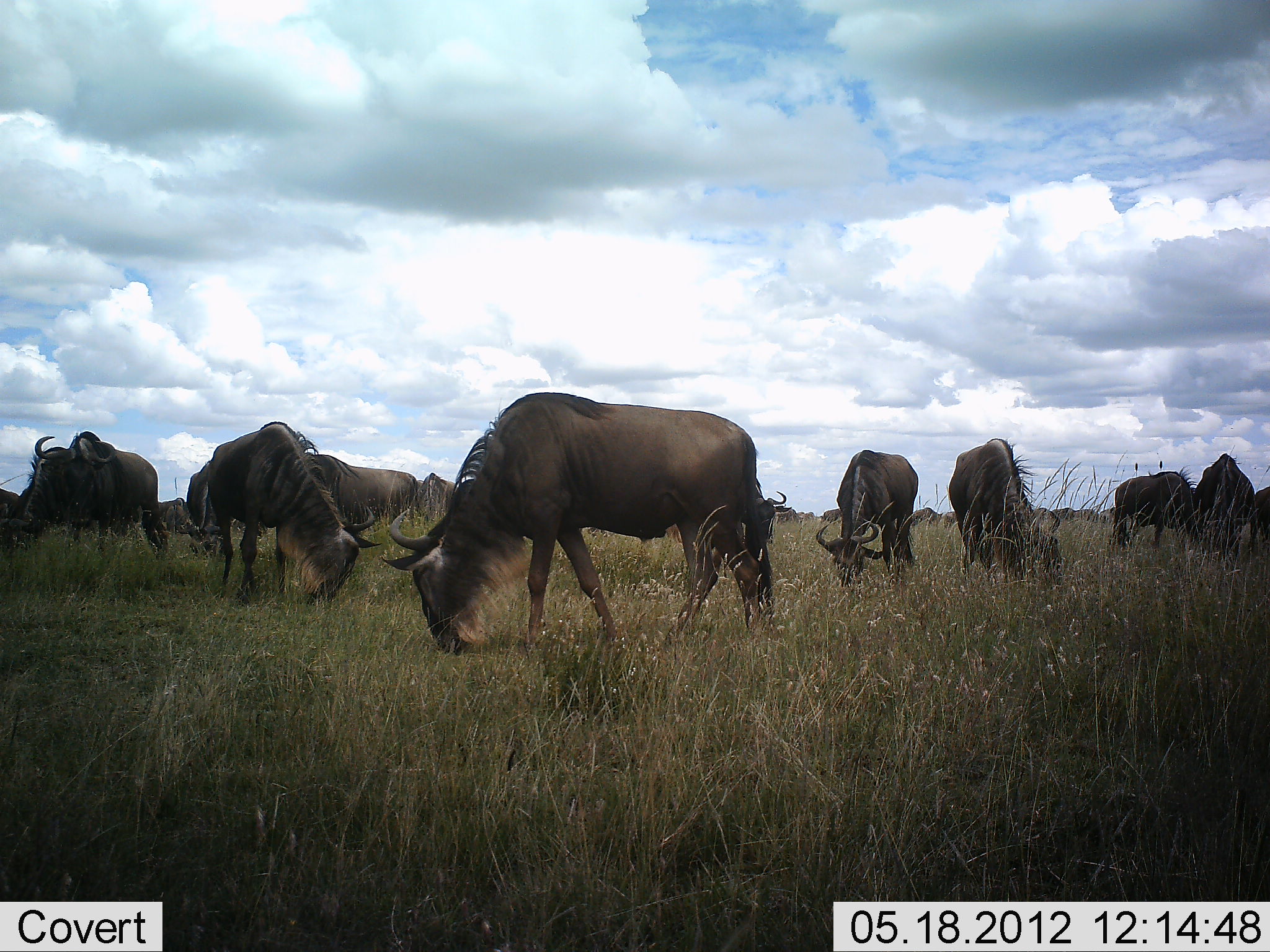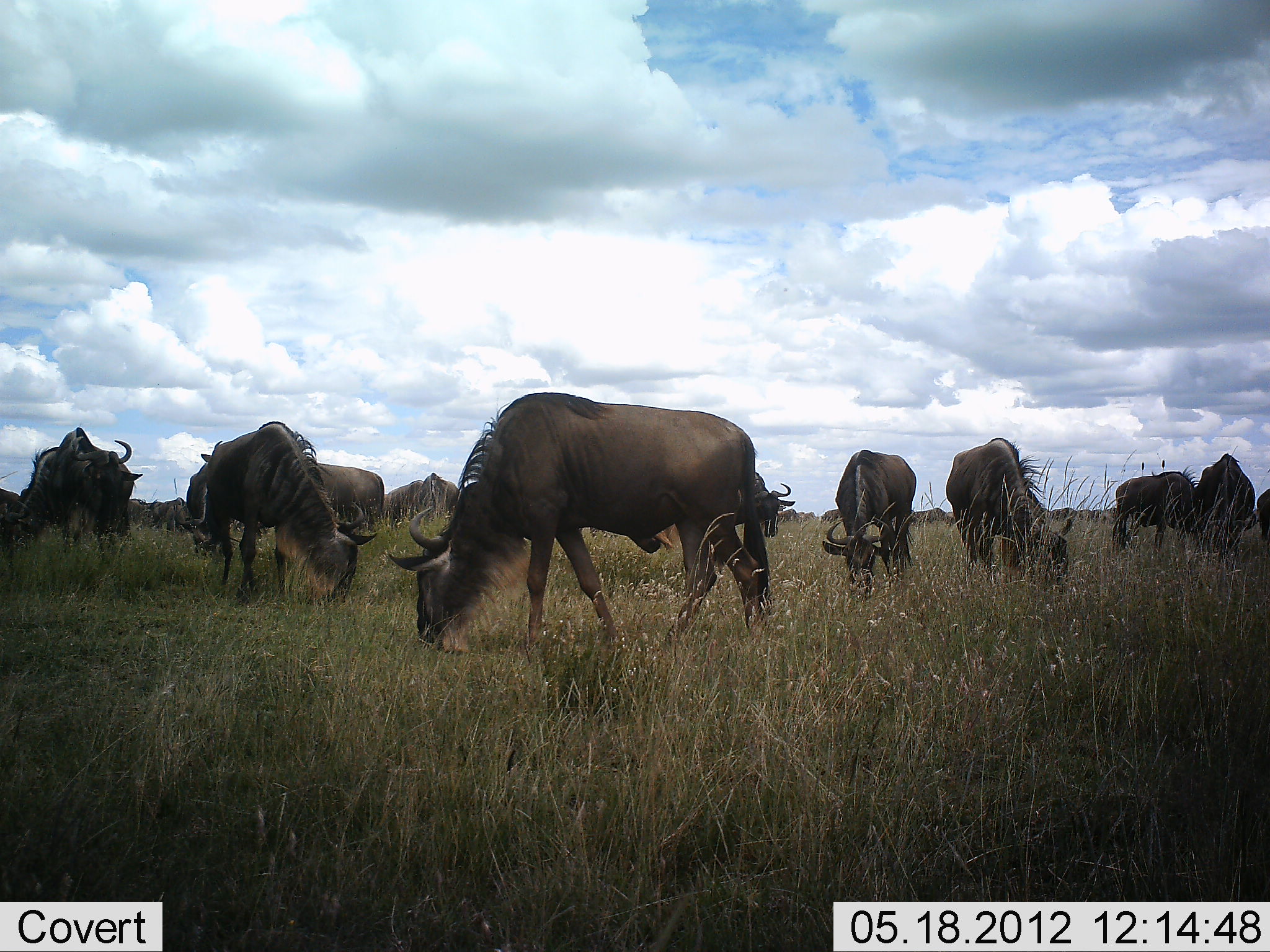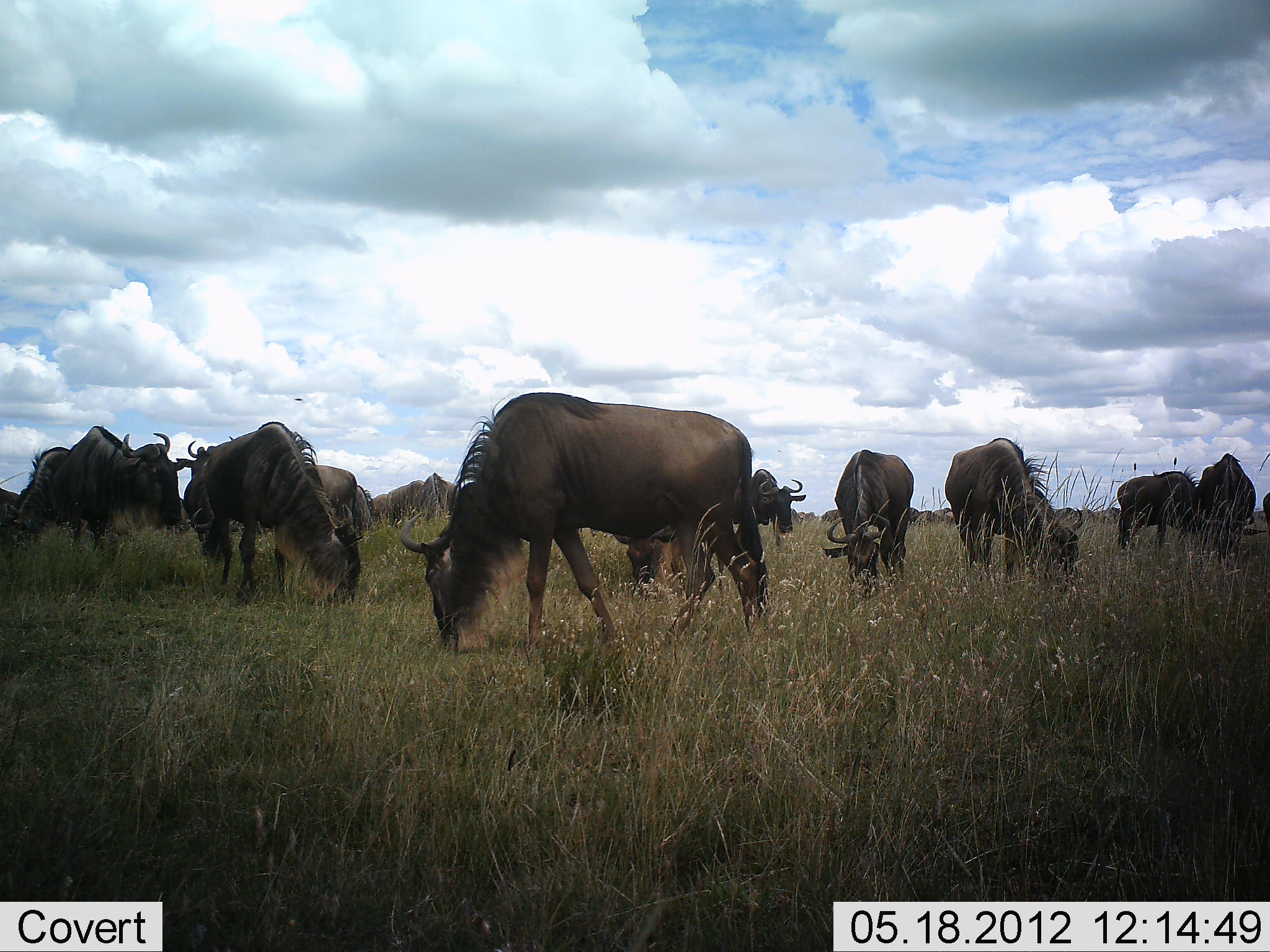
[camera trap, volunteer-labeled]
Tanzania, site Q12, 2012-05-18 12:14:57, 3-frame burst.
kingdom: Animalia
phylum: Chordata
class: Mammalia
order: Artiodactyla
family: Bovidae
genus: Connochaetes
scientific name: Connochaetes taurinus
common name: blue wildebeest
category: wildebeest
Wildebeest (blue wildebeest) (Connochaetes taurinus), count 11-50. Behavior (volunteer vote fractions): standing 20%, resting 0%, moving 10%, interacting 0%. Young present (vote fraction): 0%. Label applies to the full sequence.